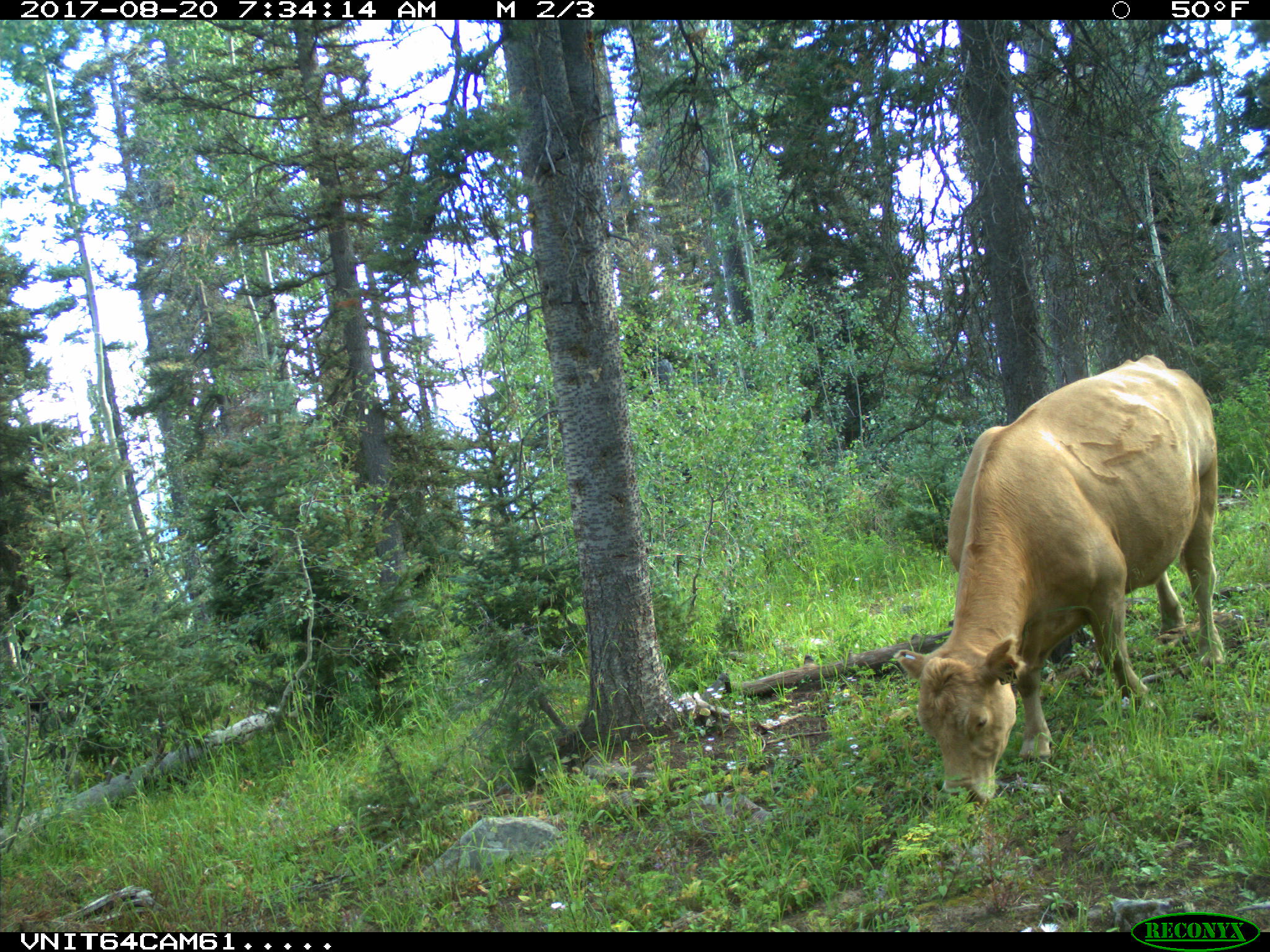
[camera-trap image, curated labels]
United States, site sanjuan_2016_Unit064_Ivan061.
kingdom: Animalia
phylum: Chordata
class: Mammalia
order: Artiodactyla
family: Bovidae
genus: Bos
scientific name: Bos taurus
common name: domestic cow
Bos taurus (domestic cow).